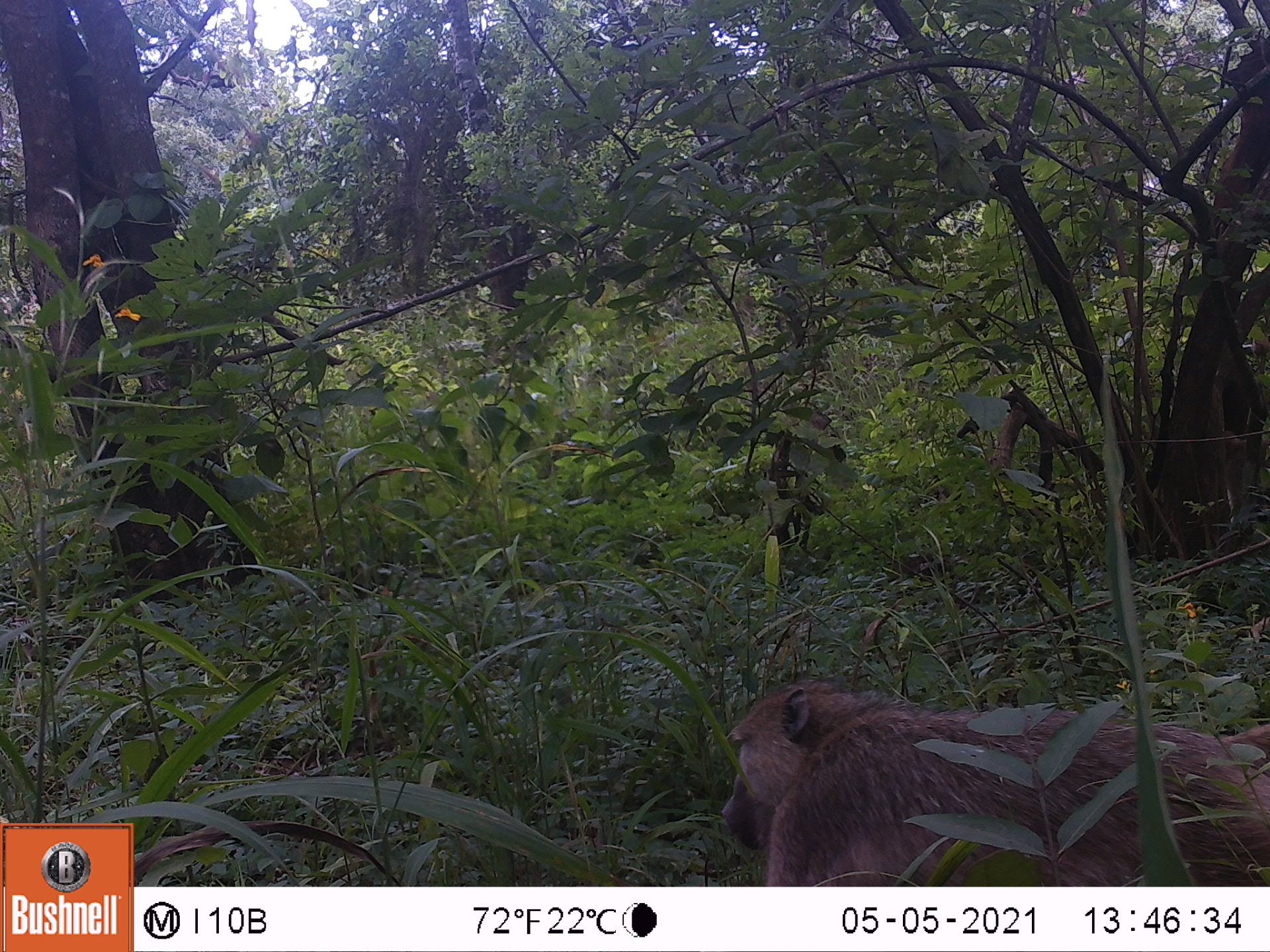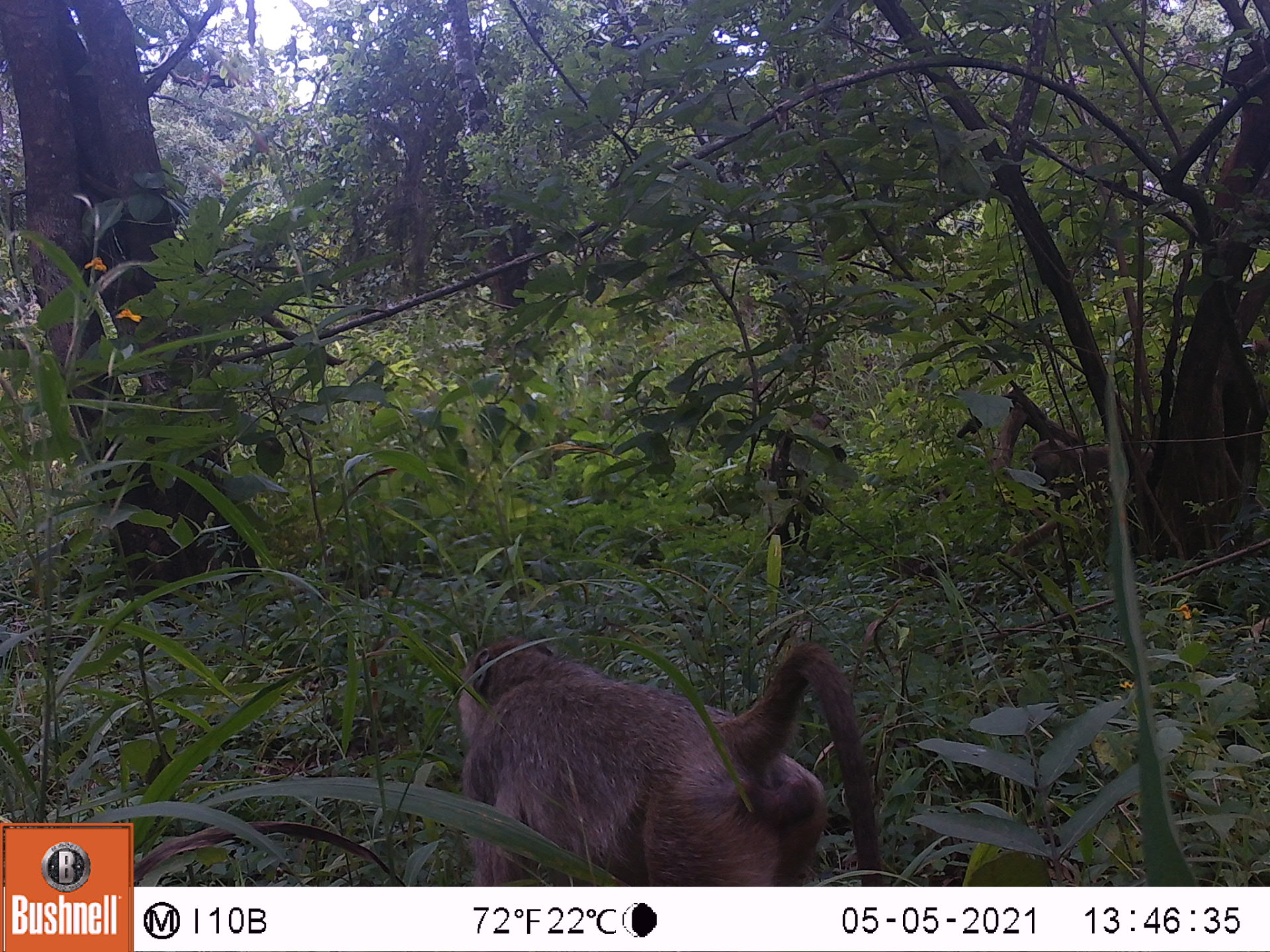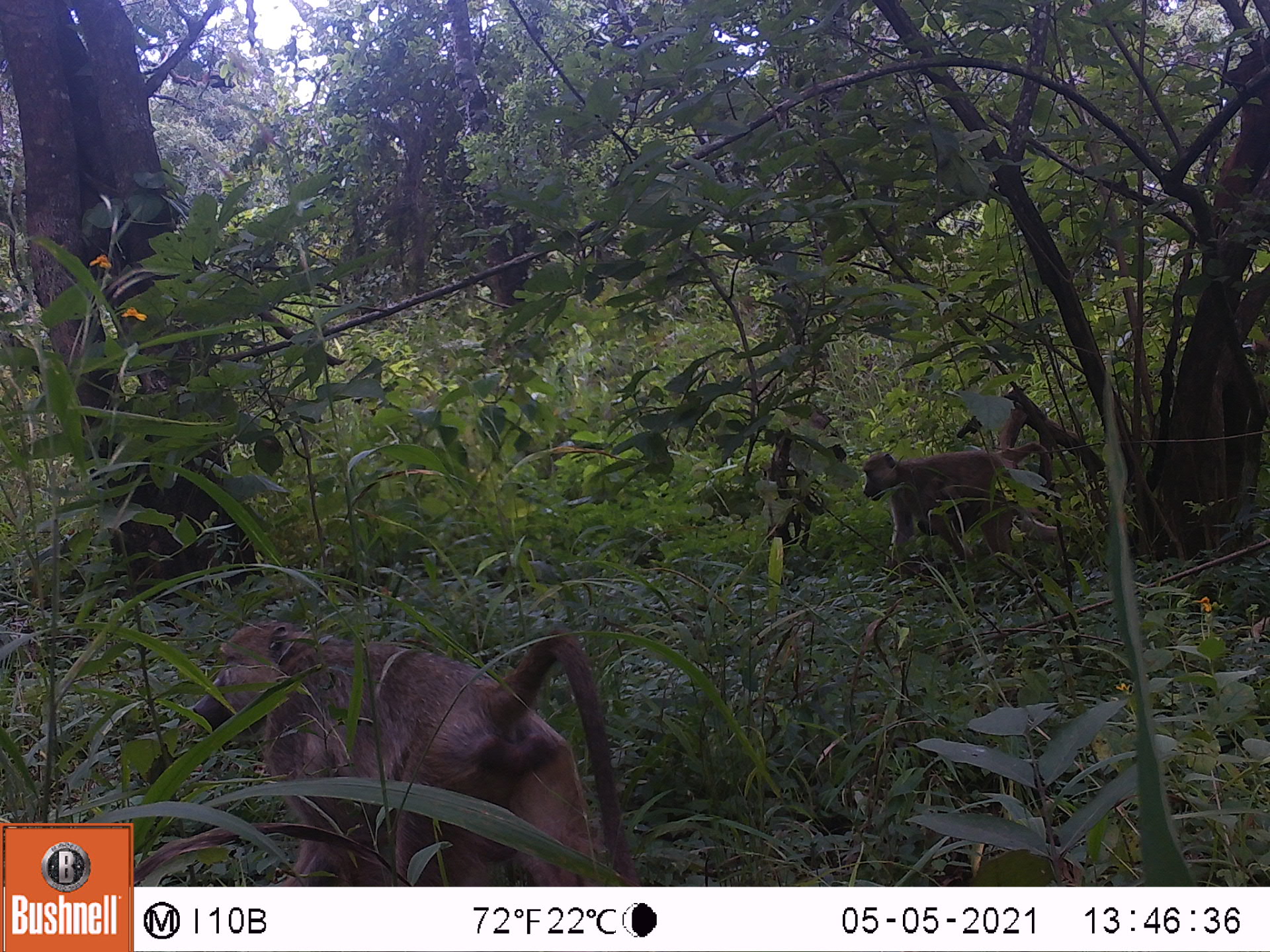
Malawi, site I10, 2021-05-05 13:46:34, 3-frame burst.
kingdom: Animalia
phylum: Chordata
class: Mammalia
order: Primates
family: Cercopithecidae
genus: Papio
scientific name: Papio cynocephalus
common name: yellow baboon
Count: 1.